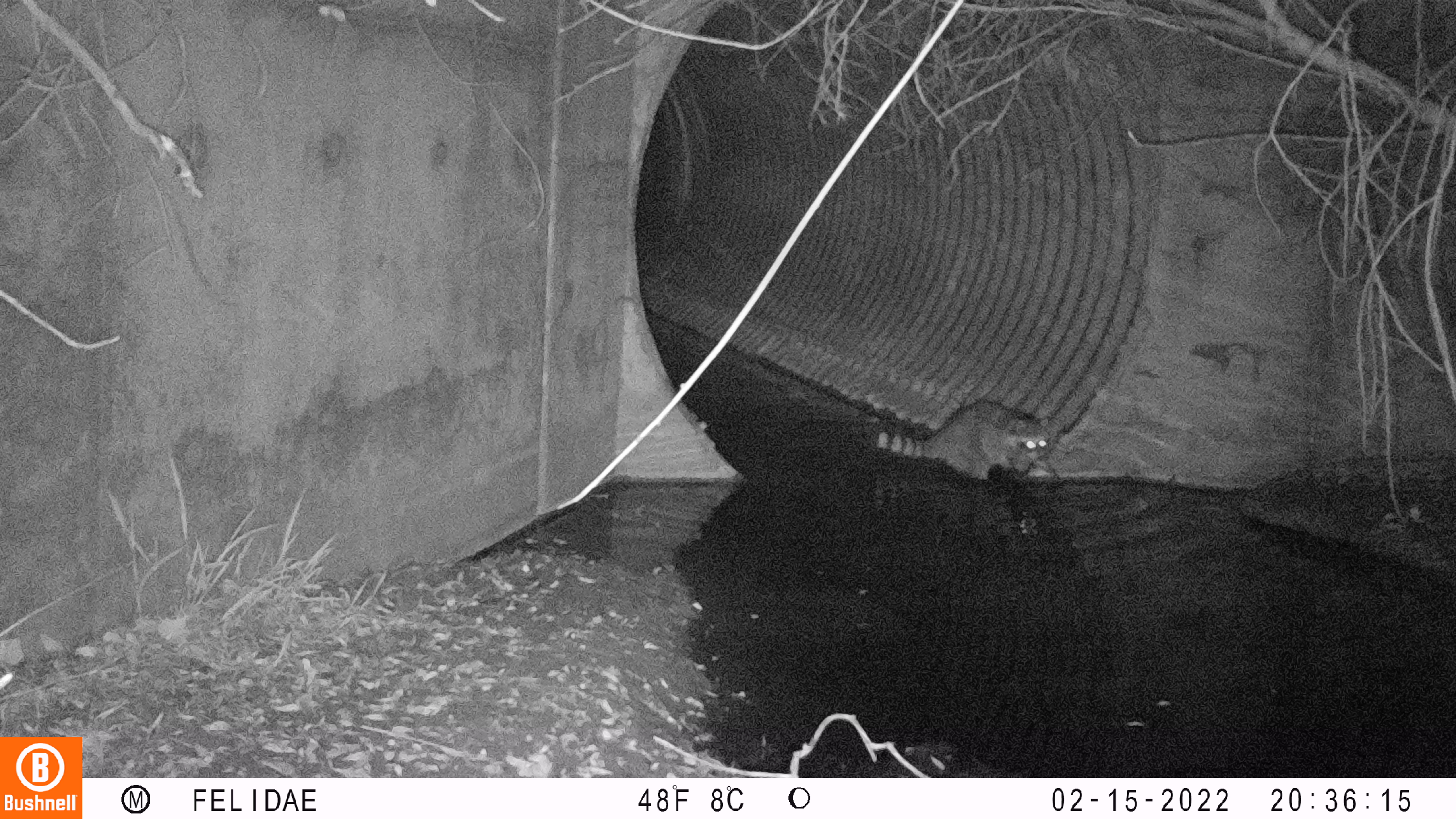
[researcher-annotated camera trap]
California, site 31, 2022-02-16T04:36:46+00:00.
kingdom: Animalia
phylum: Chordata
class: Mammalia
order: Carnivora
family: Procyonidae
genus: Procyon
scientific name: Procyon lotor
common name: raccoon